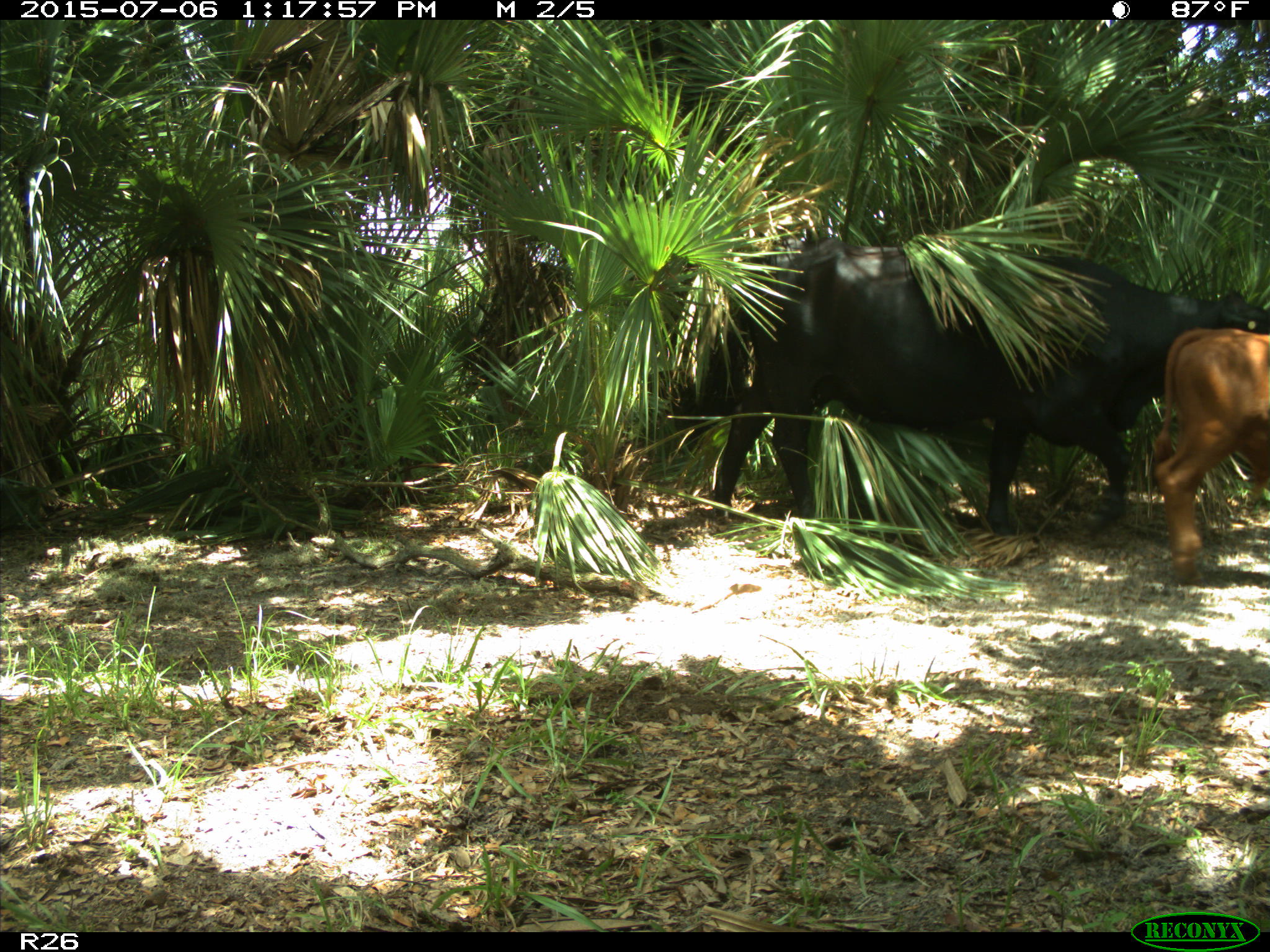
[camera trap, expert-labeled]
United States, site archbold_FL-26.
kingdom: Animalia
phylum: Chordata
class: Mammalia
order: Artiodactyla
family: Bovidae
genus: Bos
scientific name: Bos taurus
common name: domestic cow